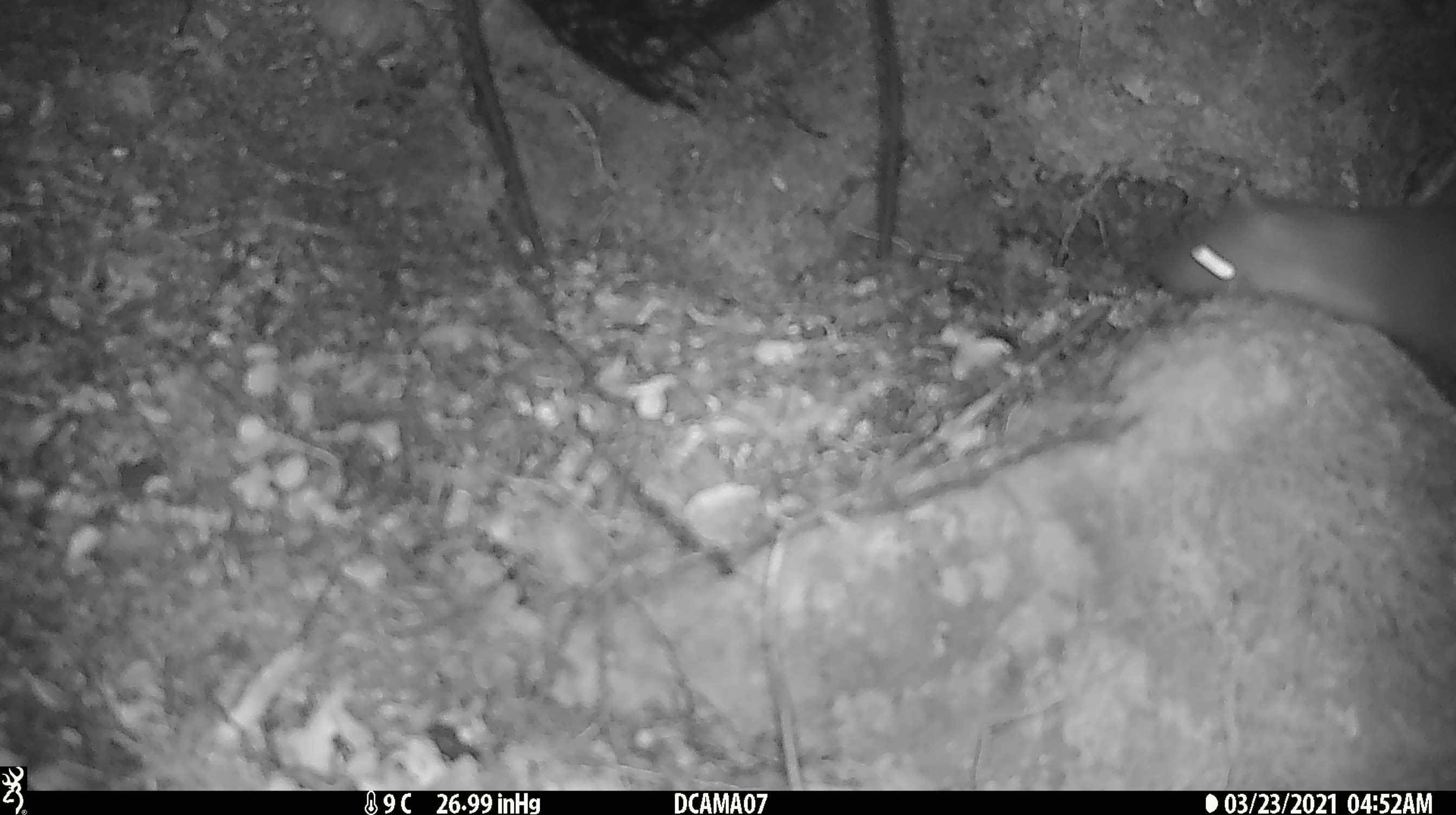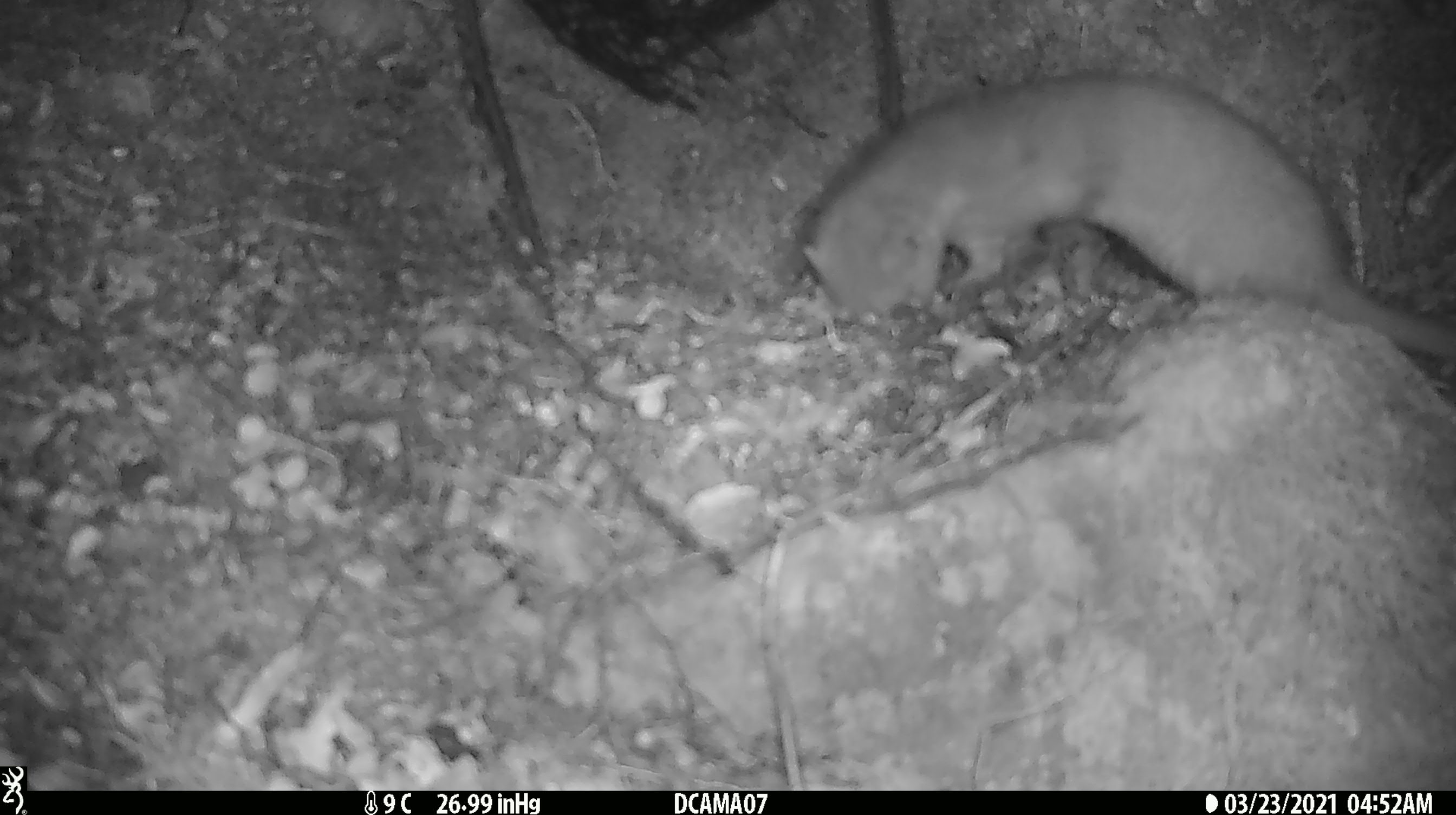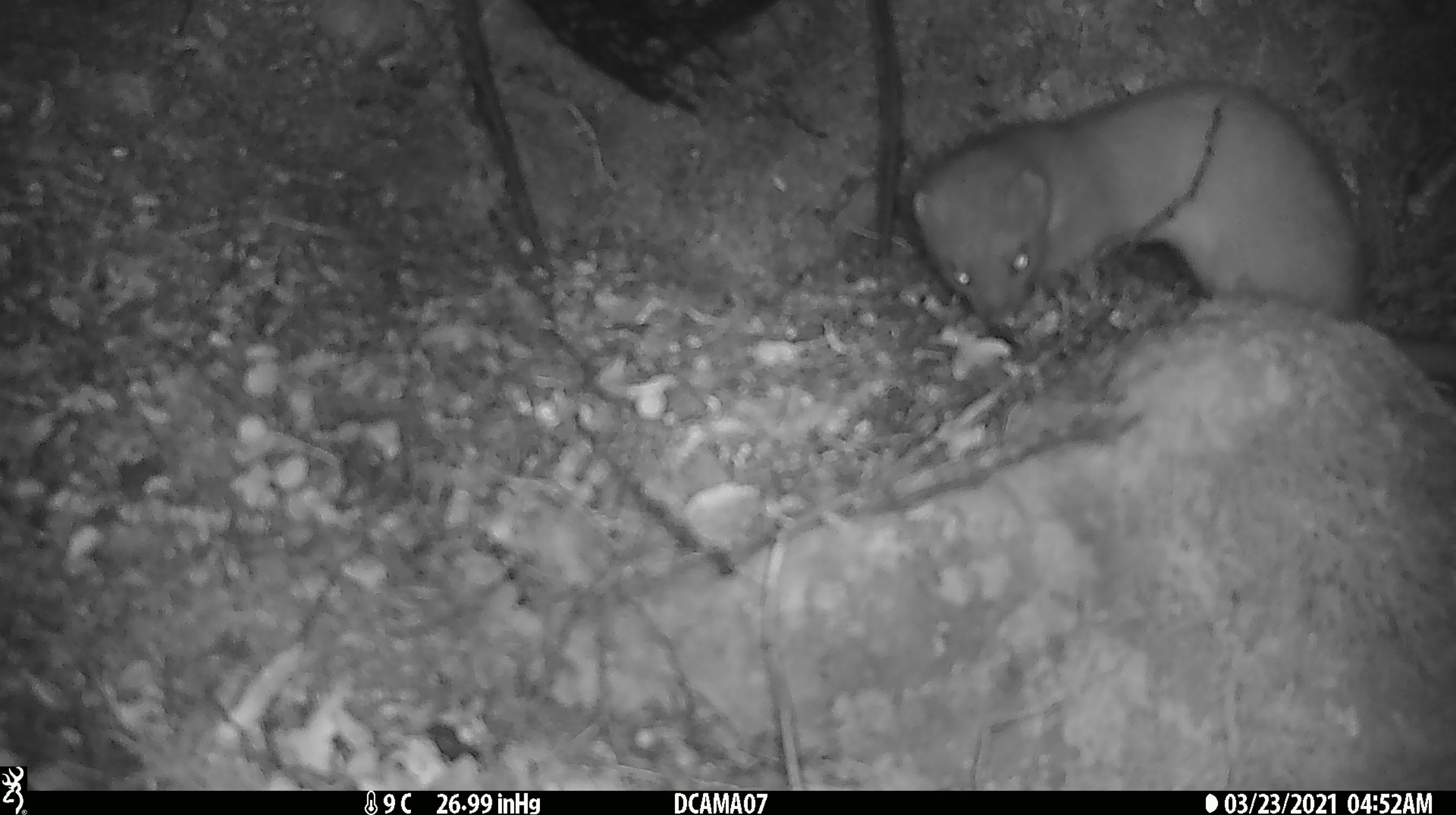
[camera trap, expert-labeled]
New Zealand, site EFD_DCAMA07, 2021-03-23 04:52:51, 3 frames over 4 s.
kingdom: Animalia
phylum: Chordata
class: Mammalia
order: Carnivora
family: Mustelidae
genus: Mustela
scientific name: Mustela erminea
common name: stoat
Stoat (Mustela erminea).